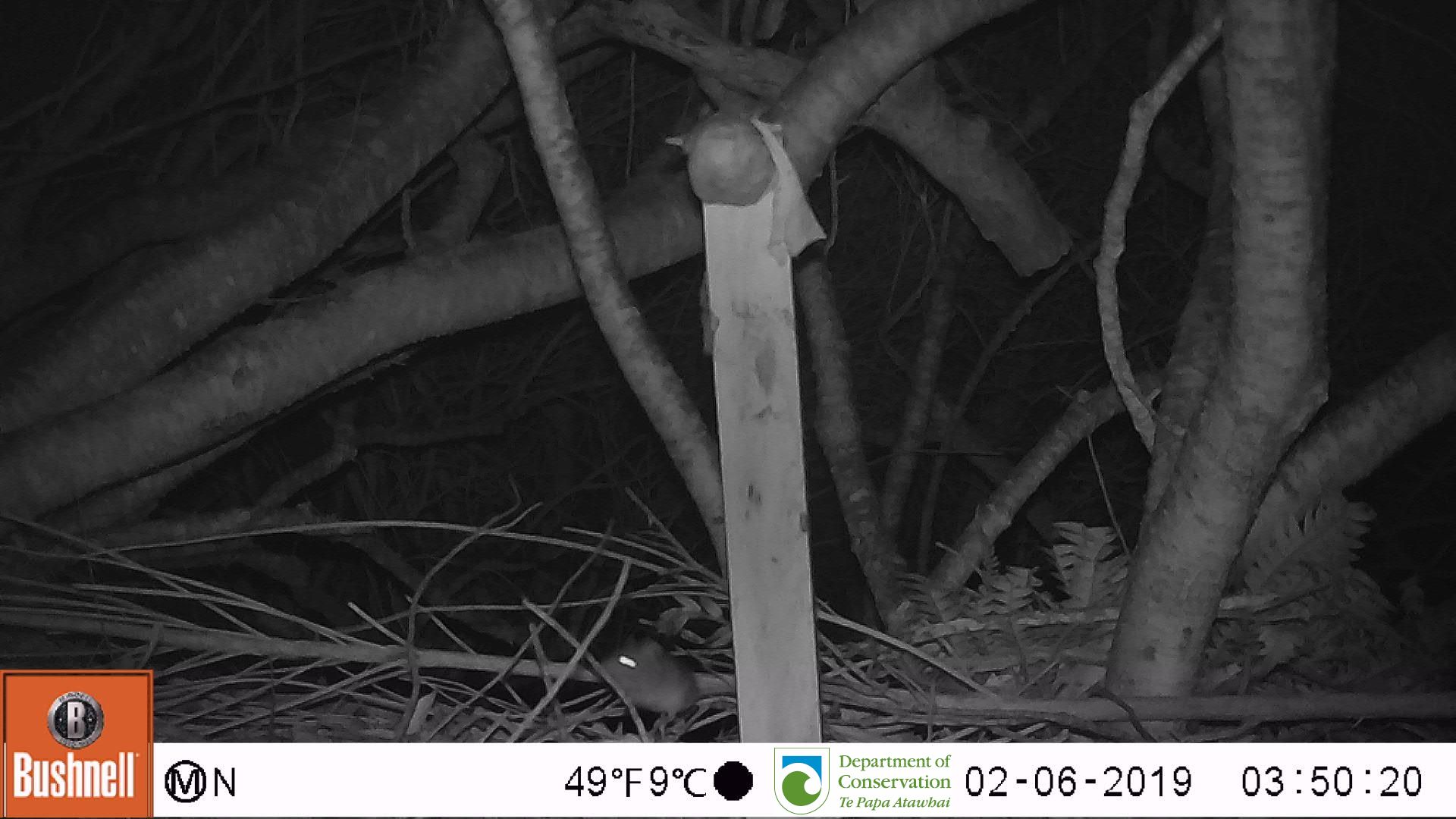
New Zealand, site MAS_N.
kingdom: Animalia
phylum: Chordata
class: Mammalia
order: Rodentia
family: Muridae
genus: Mus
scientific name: Mus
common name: mouse